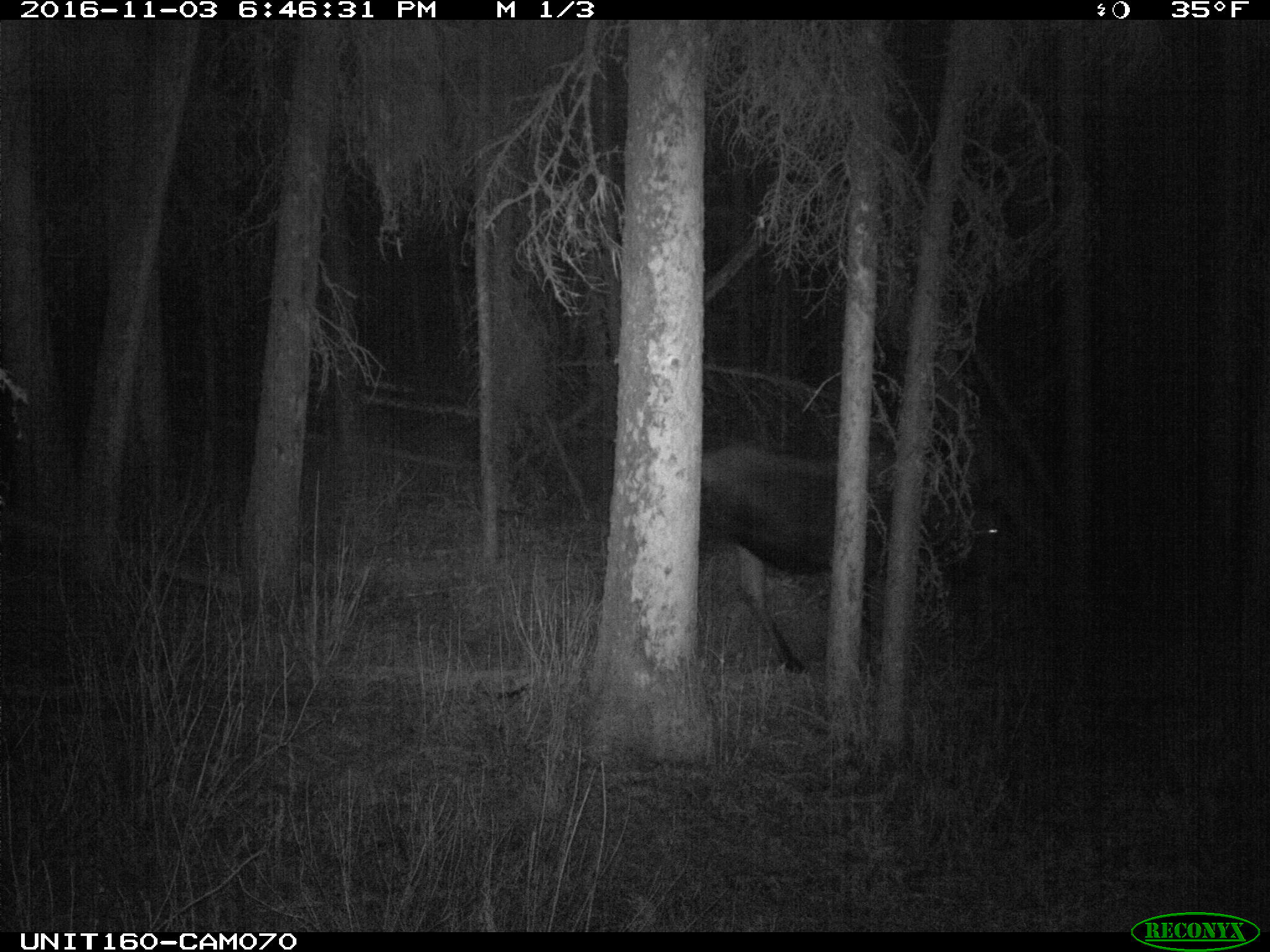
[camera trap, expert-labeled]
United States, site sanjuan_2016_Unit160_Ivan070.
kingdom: Animalia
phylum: Chordata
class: Mammalia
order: Artiodactyla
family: Cervidae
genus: Alces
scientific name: Alces alces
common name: moose